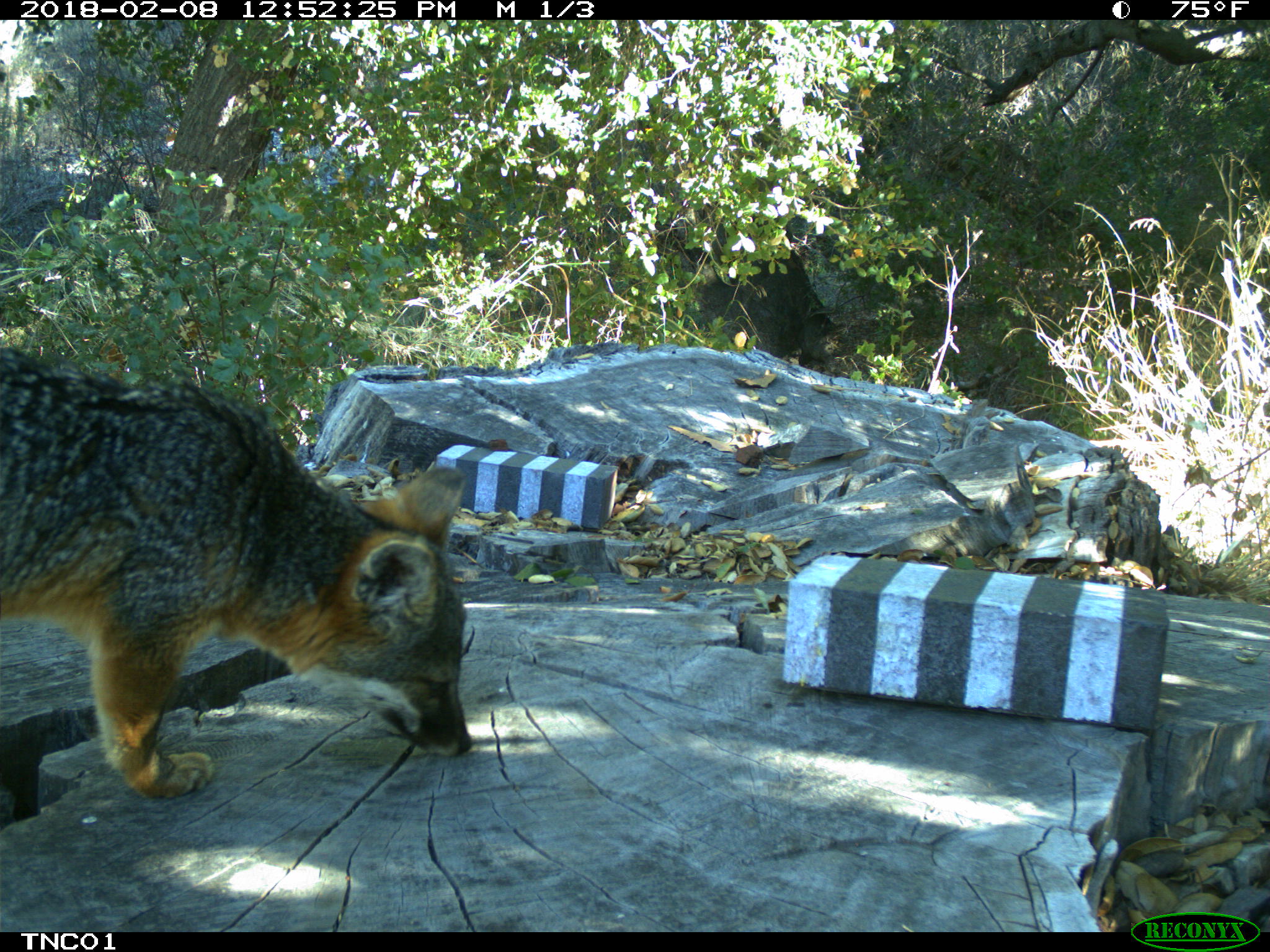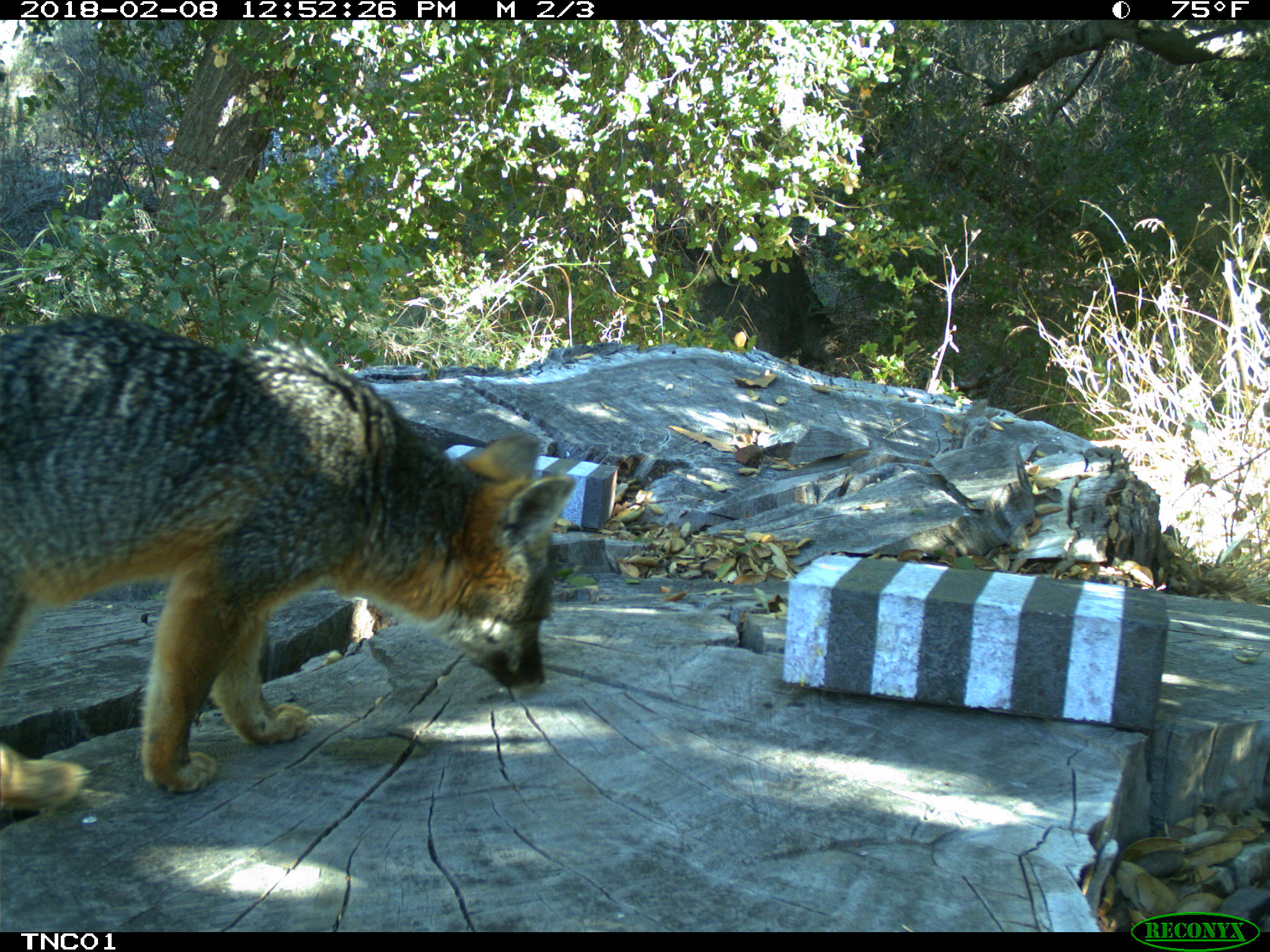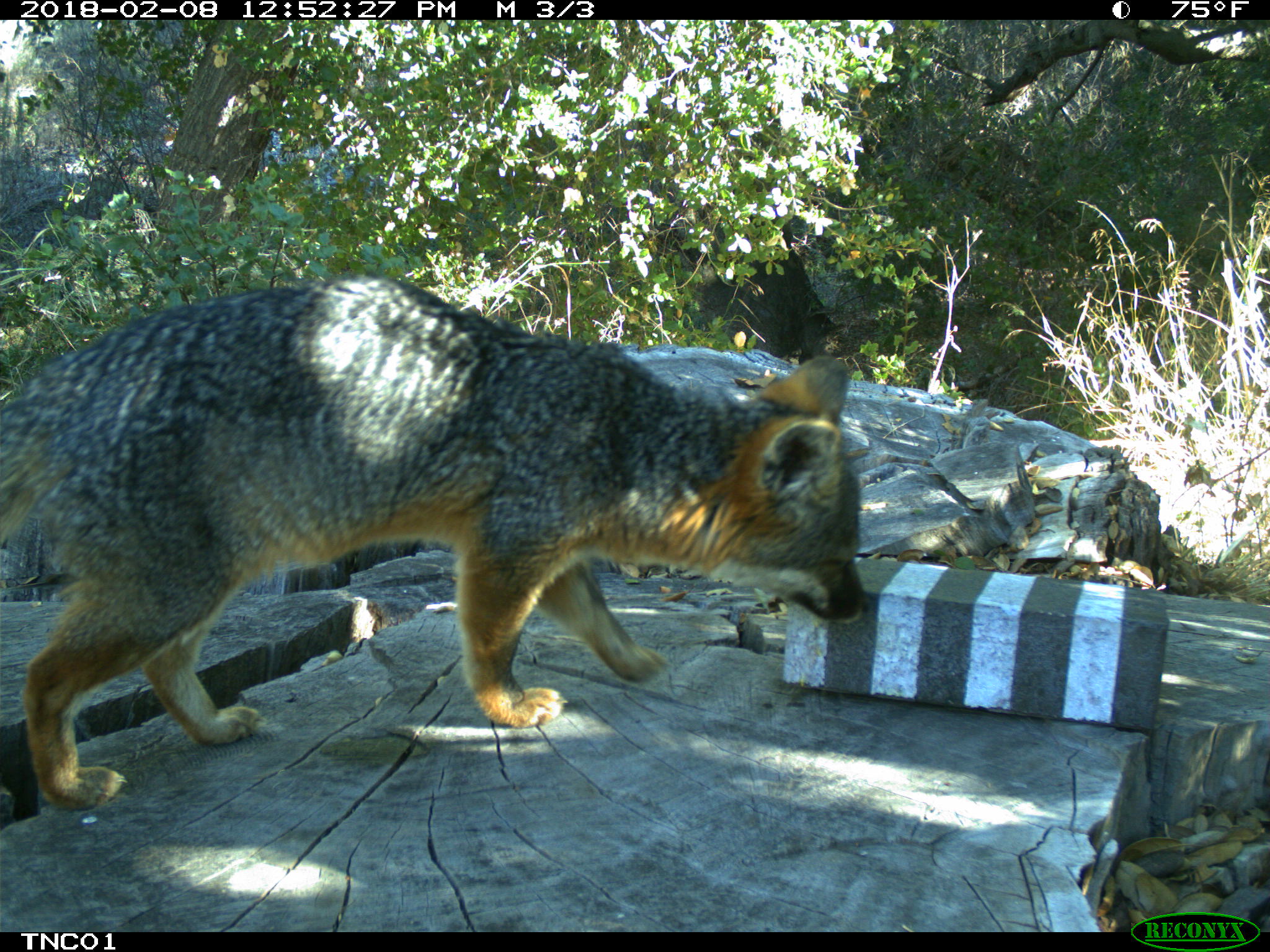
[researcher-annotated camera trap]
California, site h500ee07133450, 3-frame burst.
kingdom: Animalia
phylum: Chordata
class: Mammalia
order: Carnivora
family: Canidae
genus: Urocyon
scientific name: Urocyon littoralis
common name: island fox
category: fox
Fox (island fox) (Urocyon littoralis).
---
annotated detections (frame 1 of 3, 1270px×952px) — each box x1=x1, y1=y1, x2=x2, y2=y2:
fox: x1=0, y1=345, x2=474, y2=801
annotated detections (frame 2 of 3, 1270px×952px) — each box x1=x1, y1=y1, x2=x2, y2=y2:
fox: x1=0, y1=313, x2=577, y2=807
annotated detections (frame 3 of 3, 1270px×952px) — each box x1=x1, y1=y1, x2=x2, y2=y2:
fox: x1=0, y1=275, x2=868, y2=808